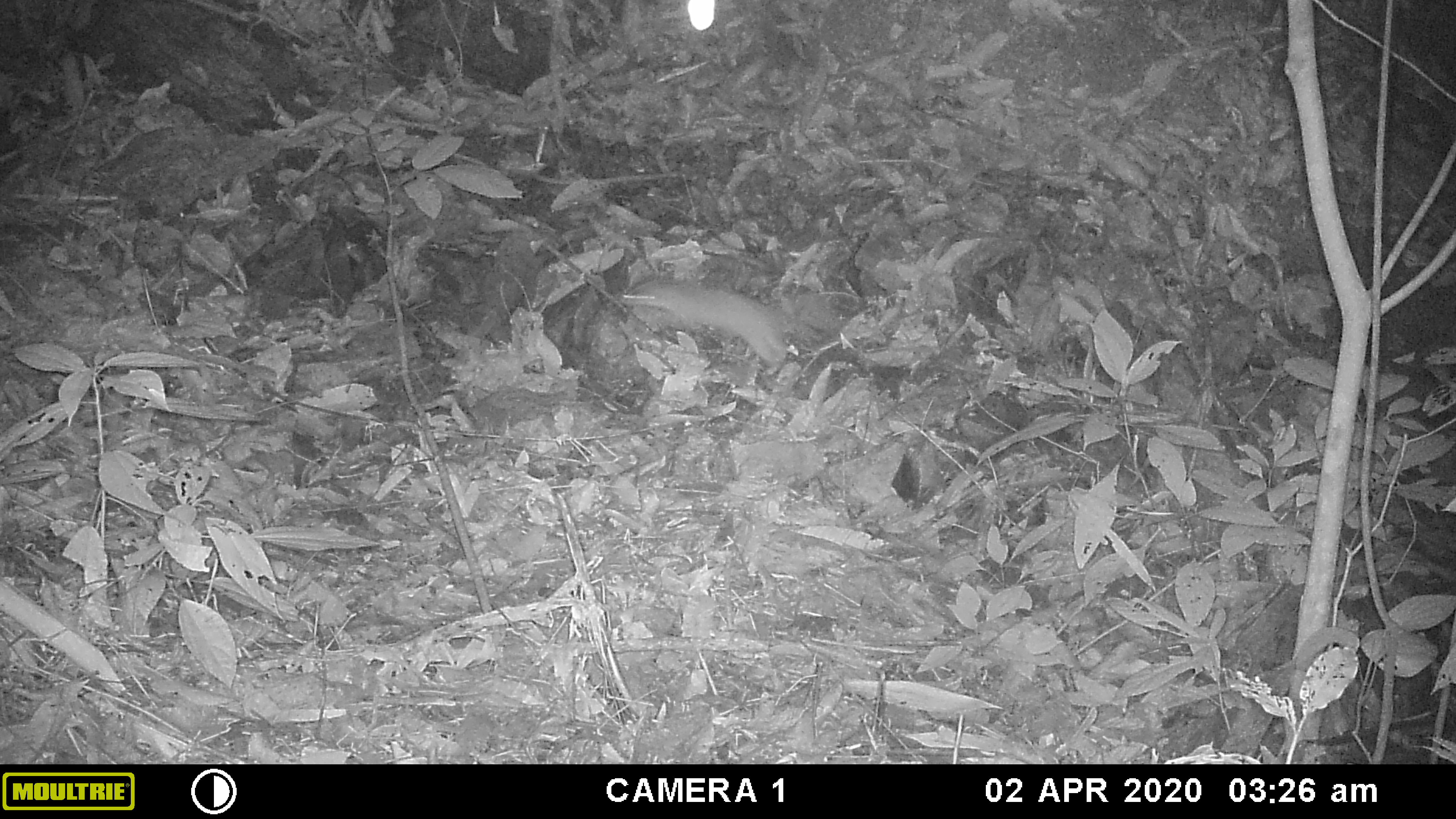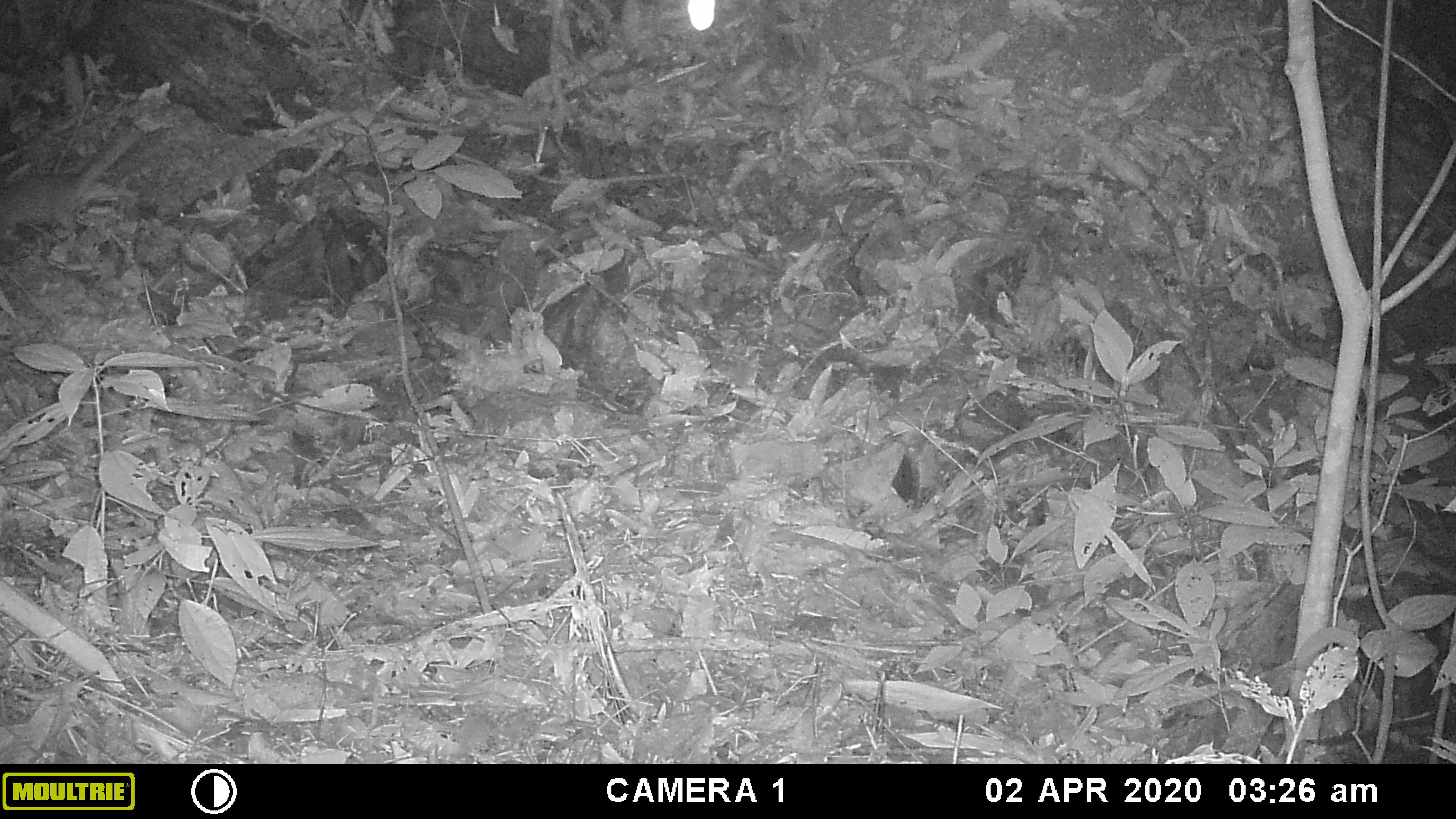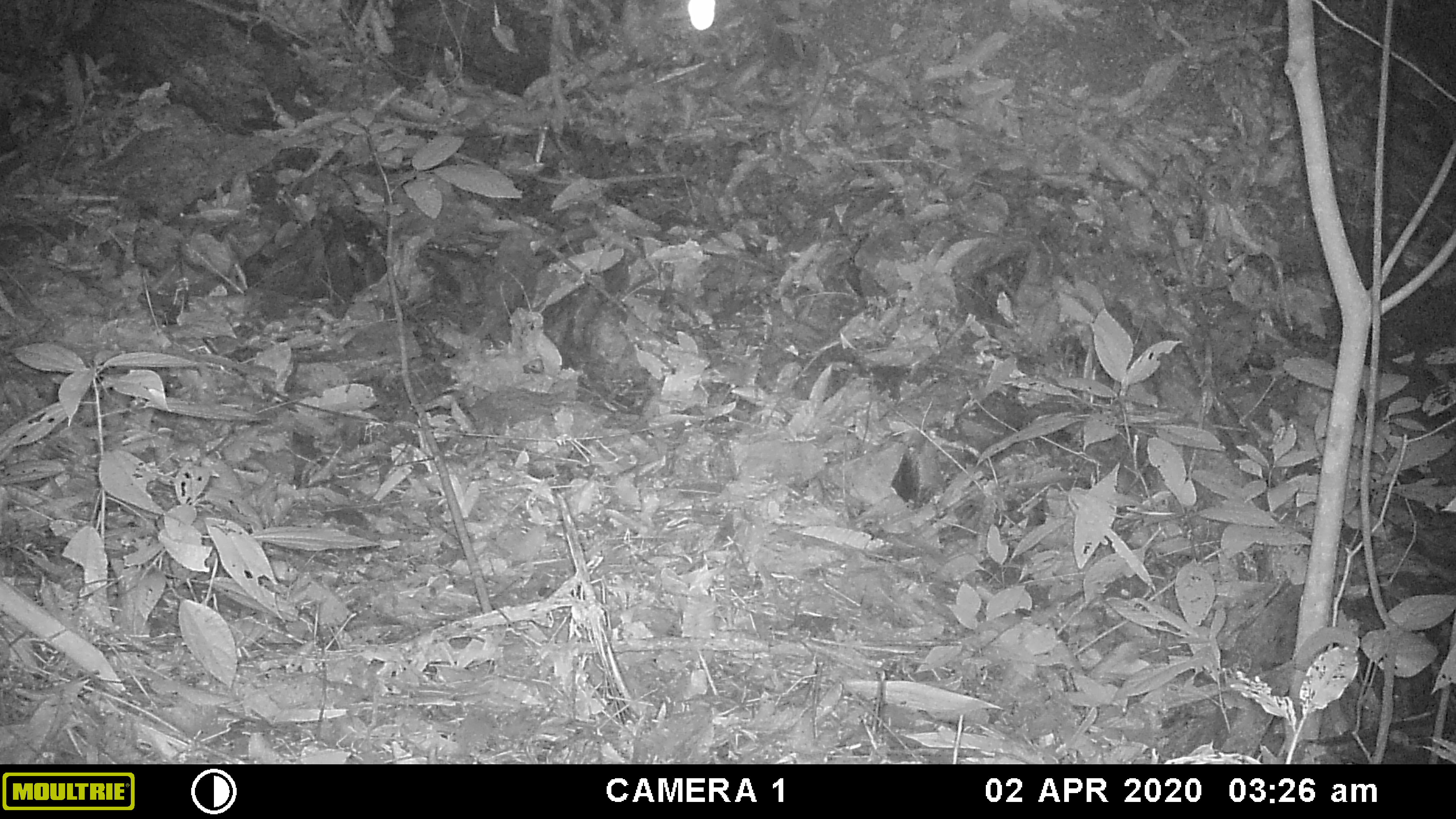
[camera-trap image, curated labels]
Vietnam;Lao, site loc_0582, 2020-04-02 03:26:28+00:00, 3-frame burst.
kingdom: Animalia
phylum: Chordata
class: Mammalia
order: Carnivora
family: Mustelidae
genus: Melogale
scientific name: Melogale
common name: ferret badger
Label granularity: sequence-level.